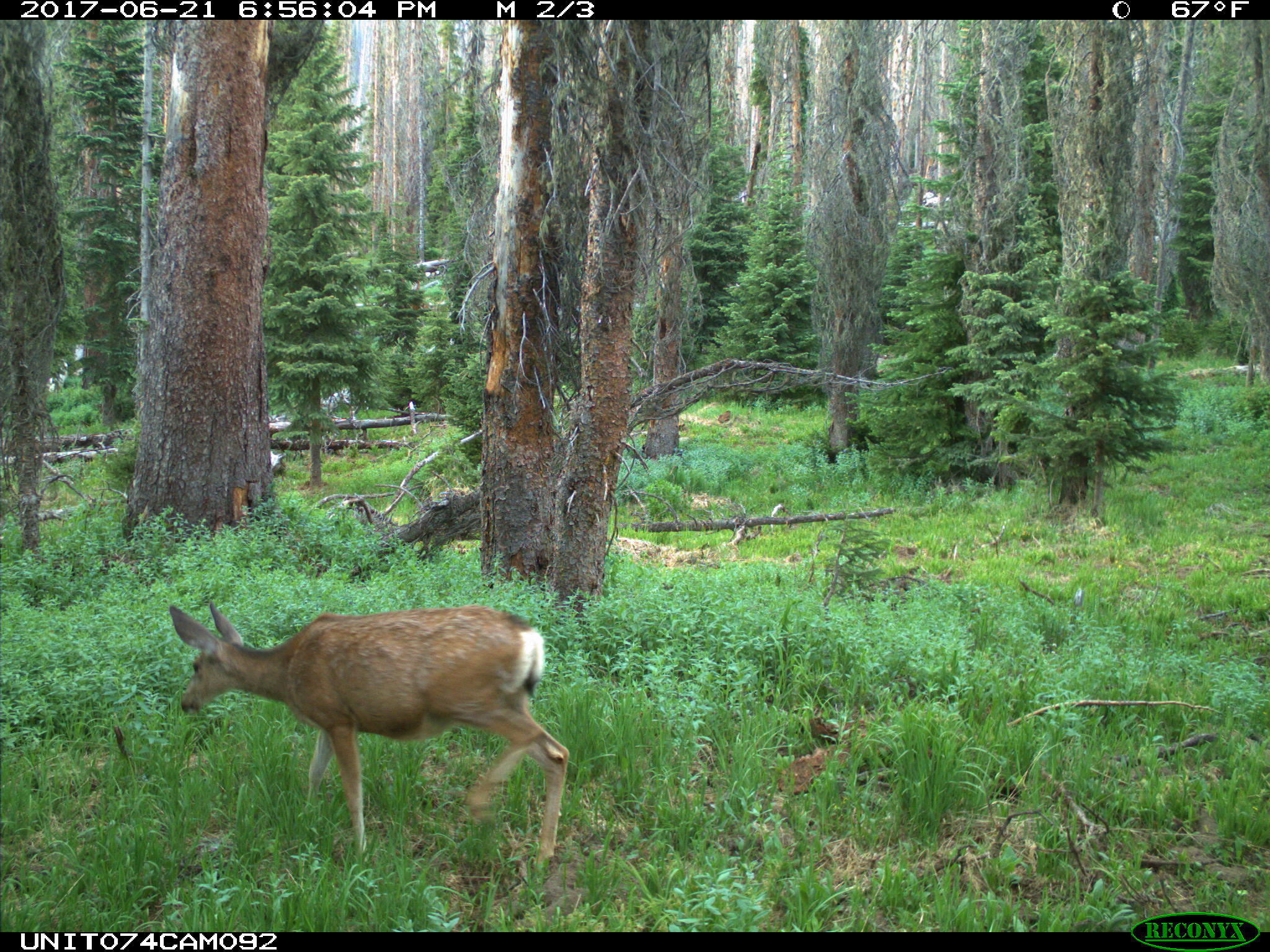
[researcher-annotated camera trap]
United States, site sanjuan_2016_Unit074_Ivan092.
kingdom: Animalia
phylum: Chordata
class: Mammalia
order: Artiodactyla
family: Cervidae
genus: Odocoileus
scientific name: Odocoileus hemionus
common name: mule deer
Odocoileus hemionus (mule deer).